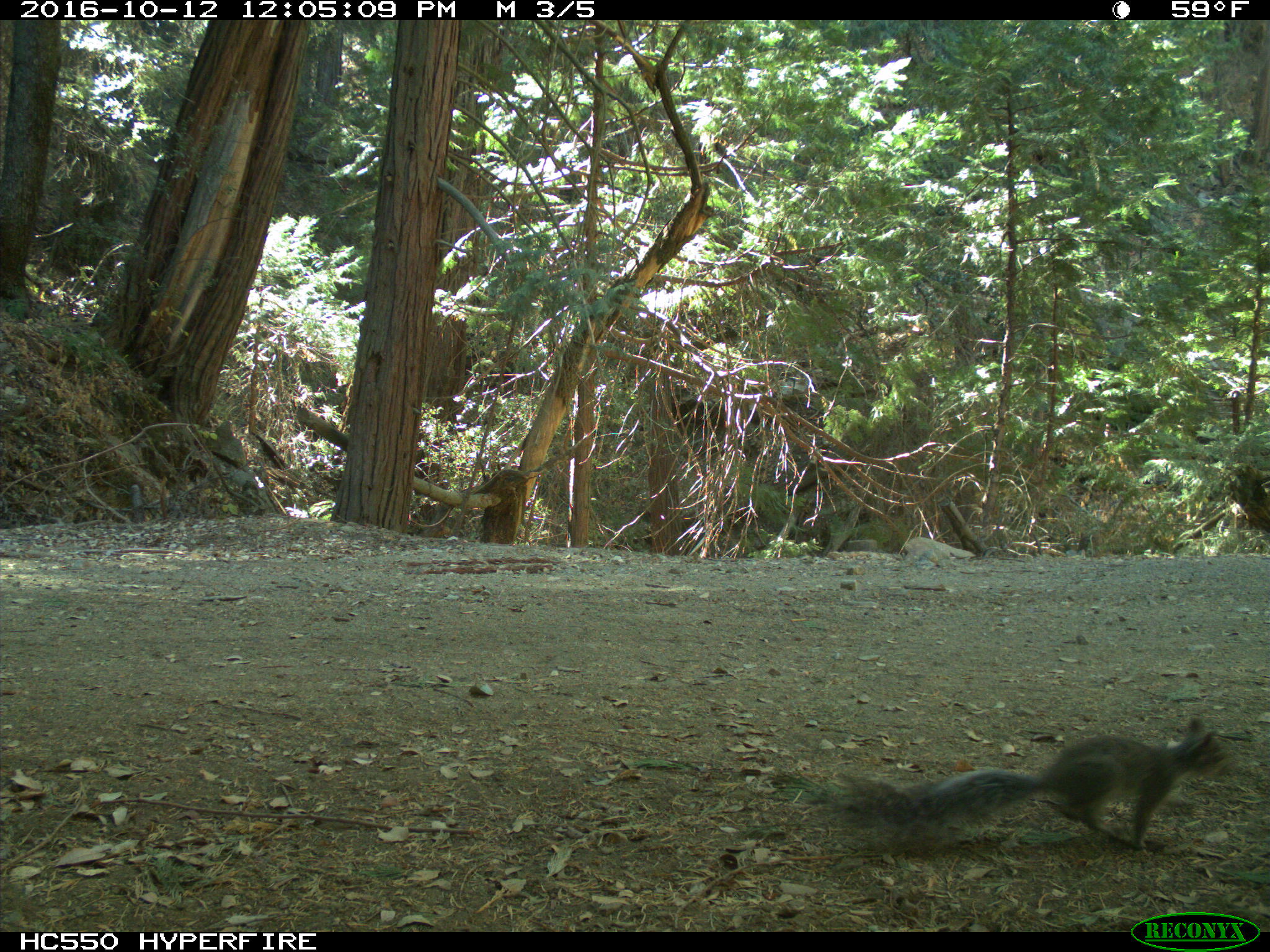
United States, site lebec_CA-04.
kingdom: Animalia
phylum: Chordata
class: Mammalia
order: Rodentia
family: Sciuridae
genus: Sciurus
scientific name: Sciurus carolinensis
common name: eastern gray squirrel